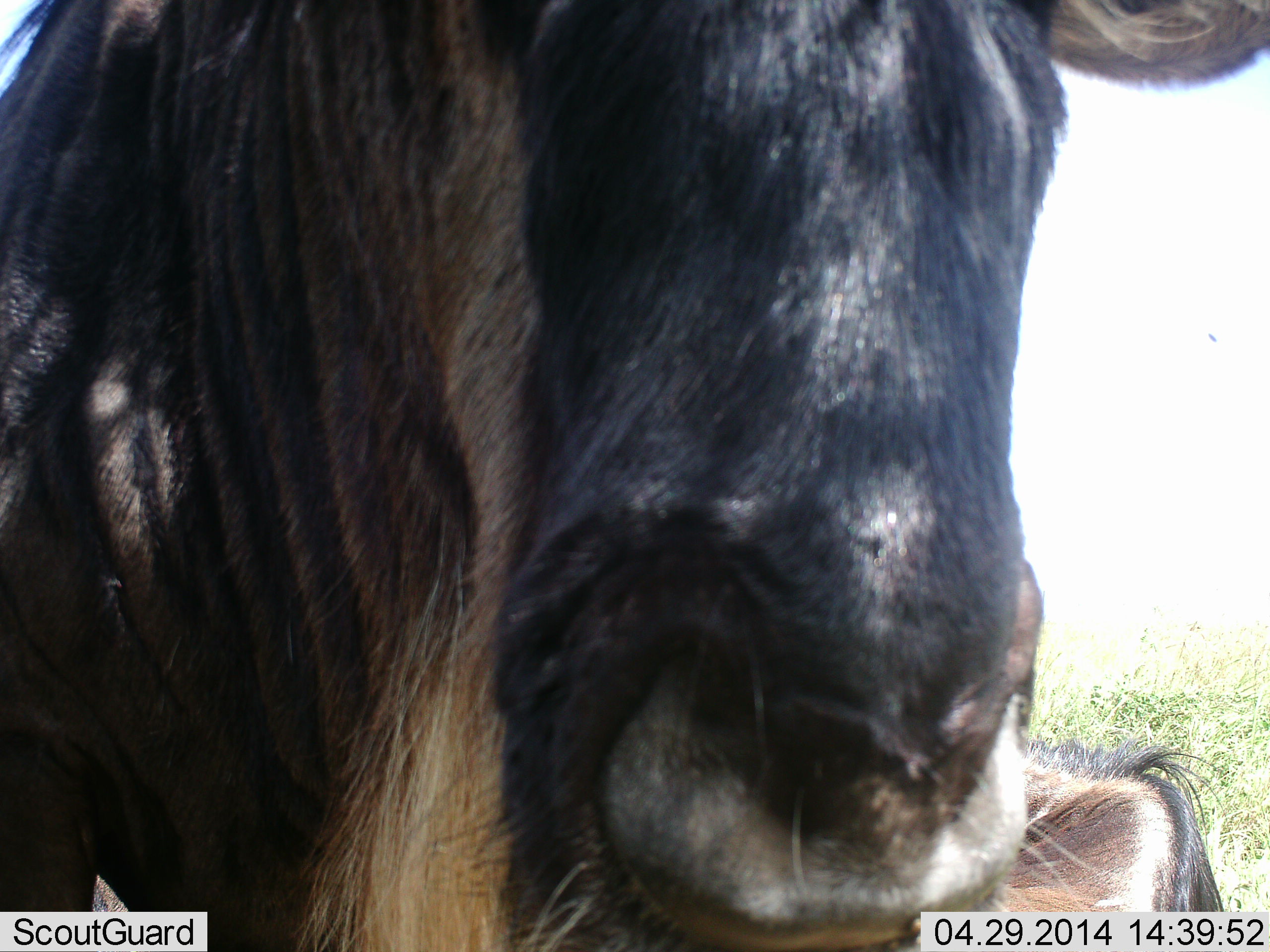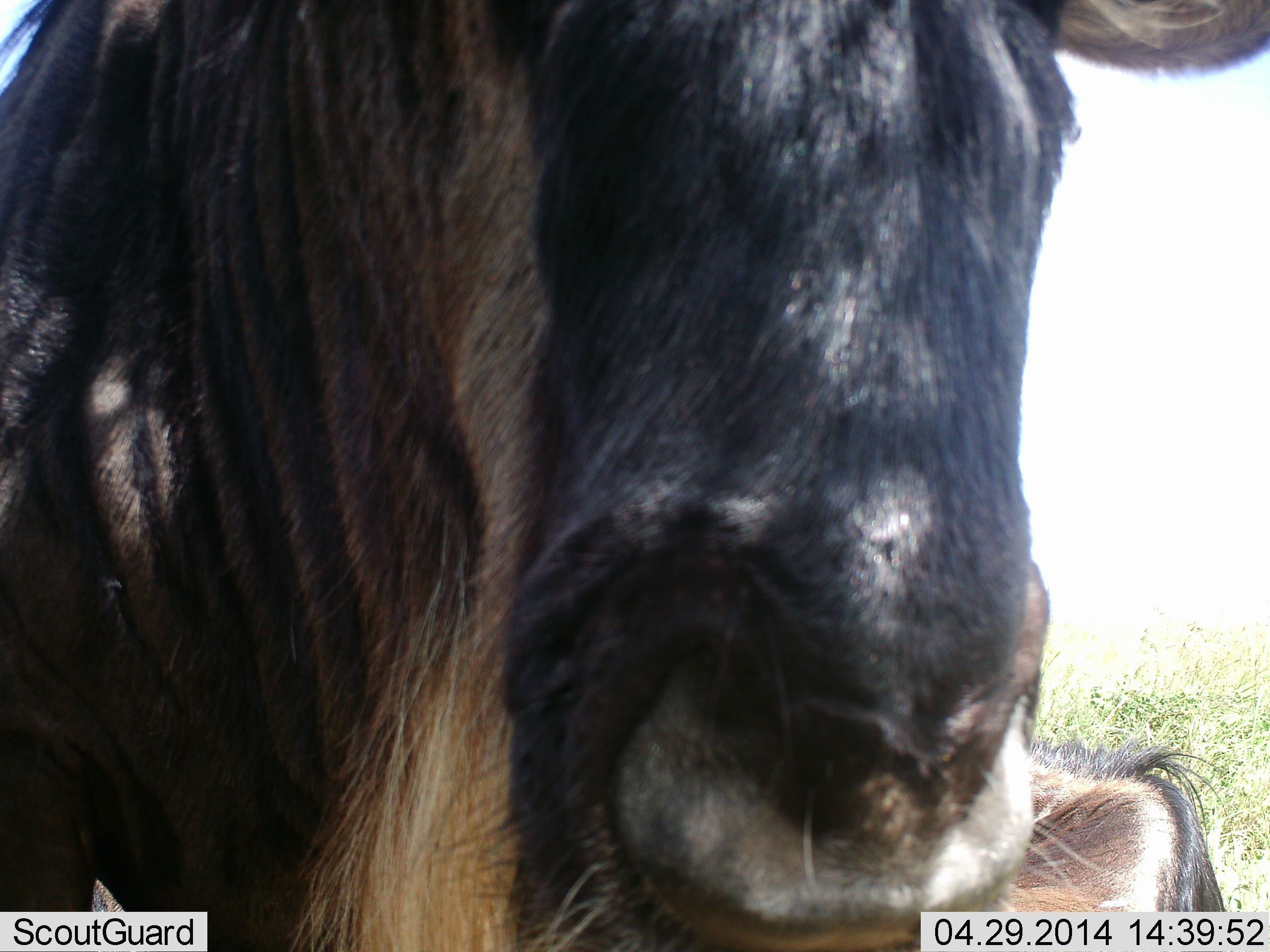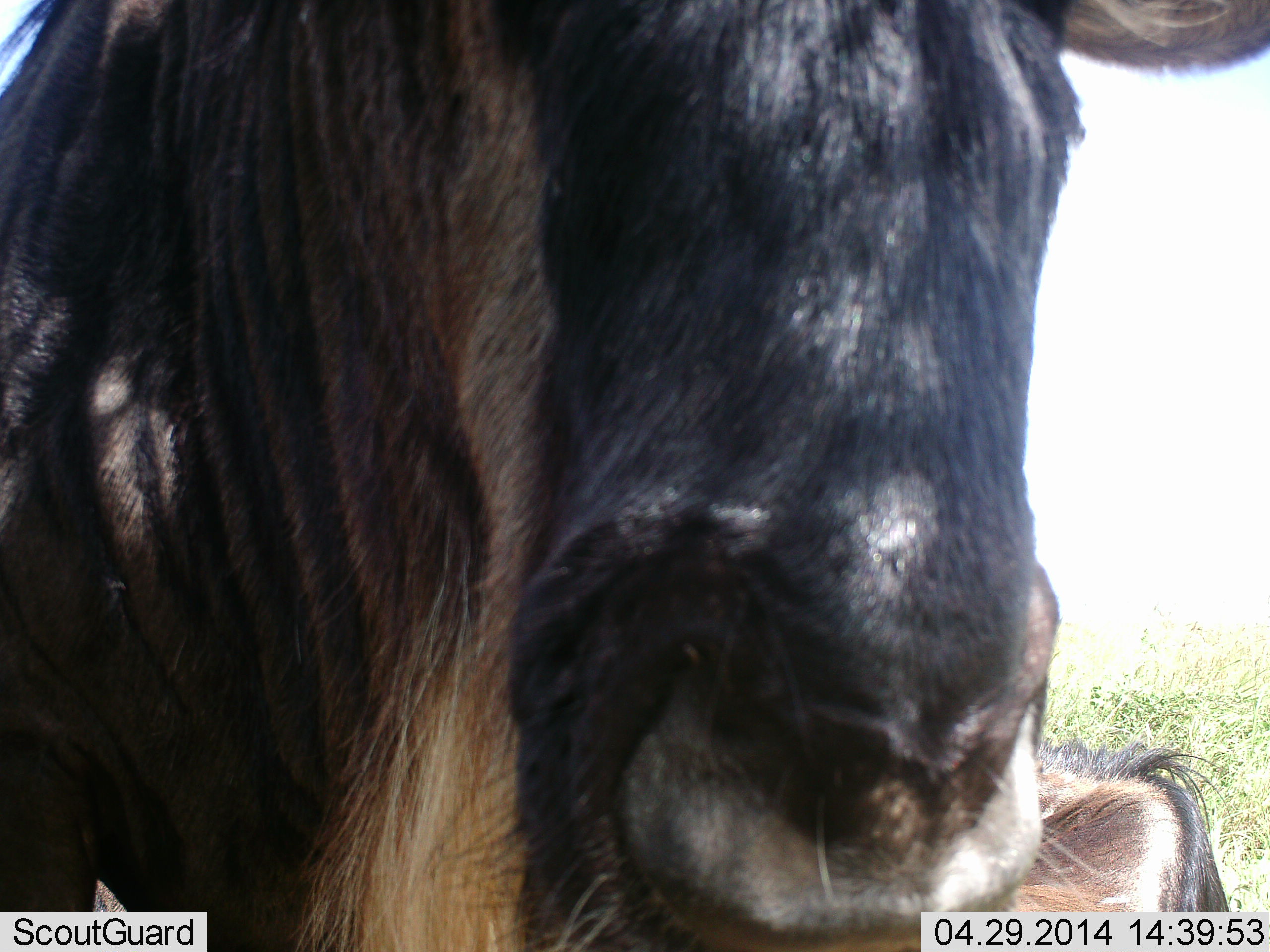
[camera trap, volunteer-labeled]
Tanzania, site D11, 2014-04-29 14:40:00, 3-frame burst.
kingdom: Animalia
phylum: Chordata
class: Mammalia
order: Artiodactyla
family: Bovidae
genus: Connochaetes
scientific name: Connochaetes taurinus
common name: blue wildebeest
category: wildebeest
Wildebeest (blue wildebeest) (Connochaetes taurinus), count 2. Behavior (volunteer vote fractions): standing 82%, resting 55%, moving 0%, interacting 0%. Young present (vote fraction): 0%. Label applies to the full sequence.